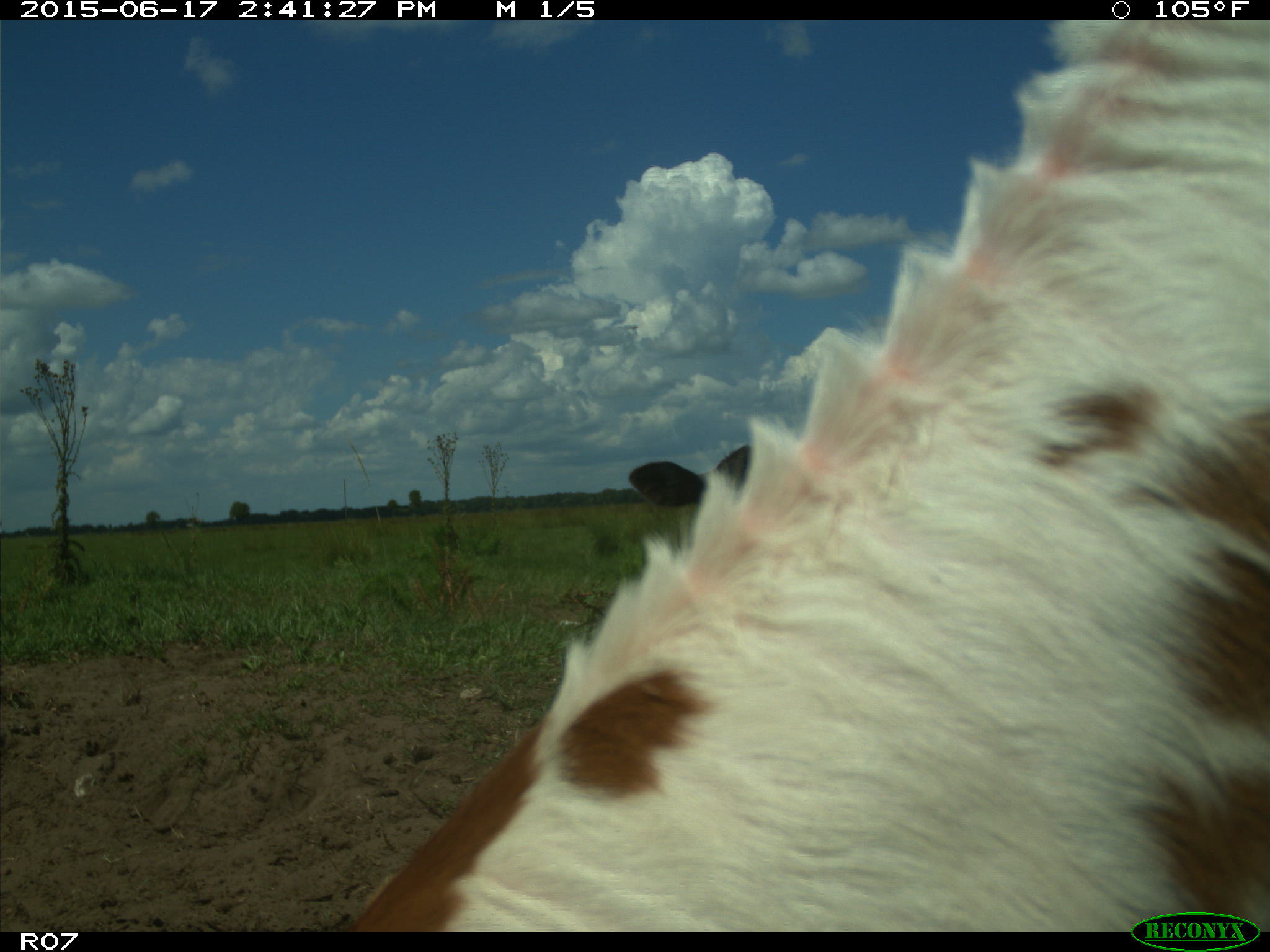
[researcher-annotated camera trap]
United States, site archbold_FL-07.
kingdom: Animalia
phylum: Chordata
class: Mammalia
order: Artiodactyla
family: Bovidae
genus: Bos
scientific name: Bos taurus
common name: domestic cow